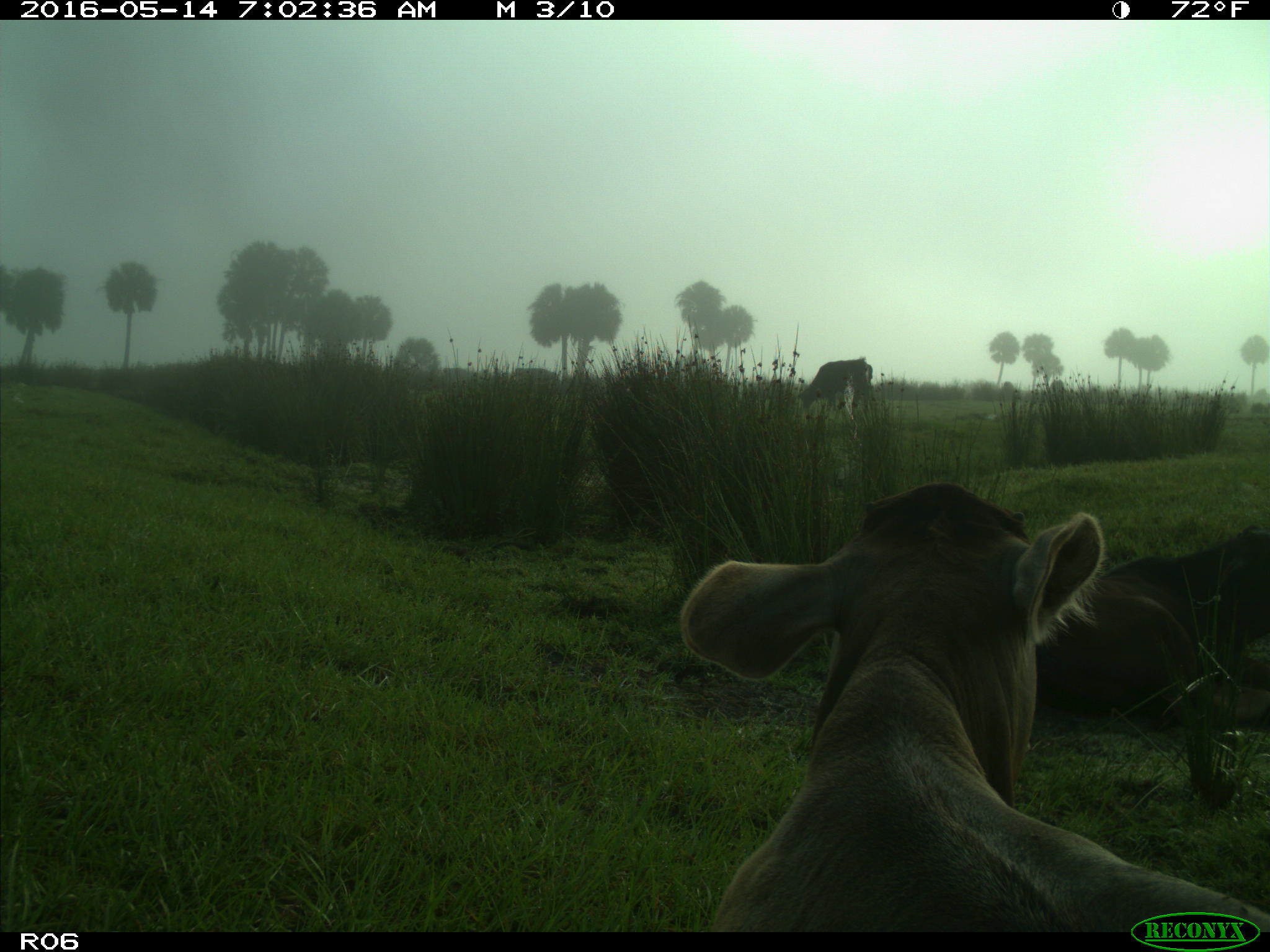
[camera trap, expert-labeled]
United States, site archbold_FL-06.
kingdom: Animalia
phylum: Chordata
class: Mammalia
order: Artiodactyla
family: Bovidae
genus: Bos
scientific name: Bos taurus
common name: domestic cow